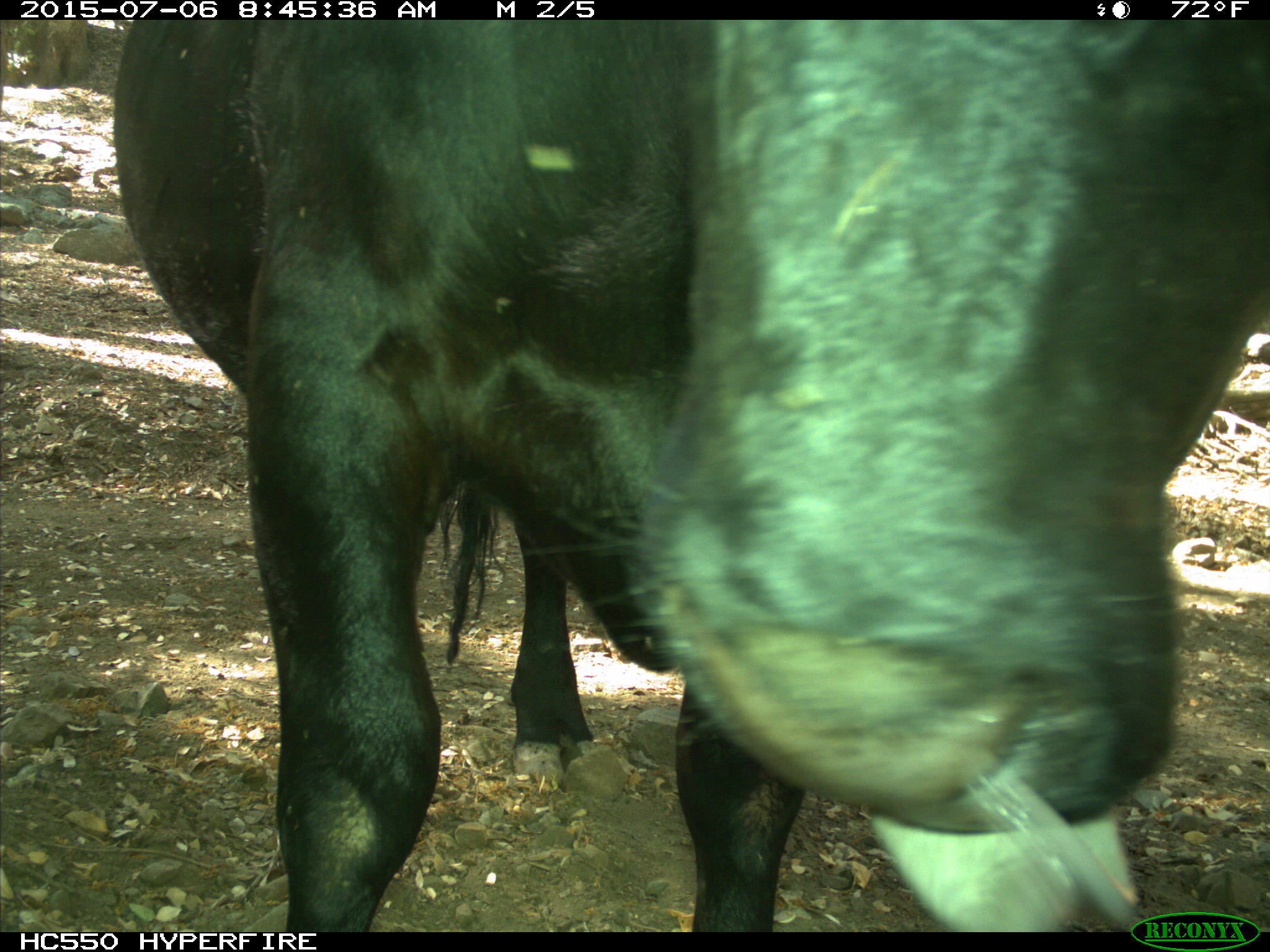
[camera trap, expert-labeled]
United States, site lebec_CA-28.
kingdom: Animalia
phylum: Chordata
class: Mammalia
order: Artiodactyla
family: Bovidae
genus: Bos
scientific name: Bos taurus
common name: domestic cow